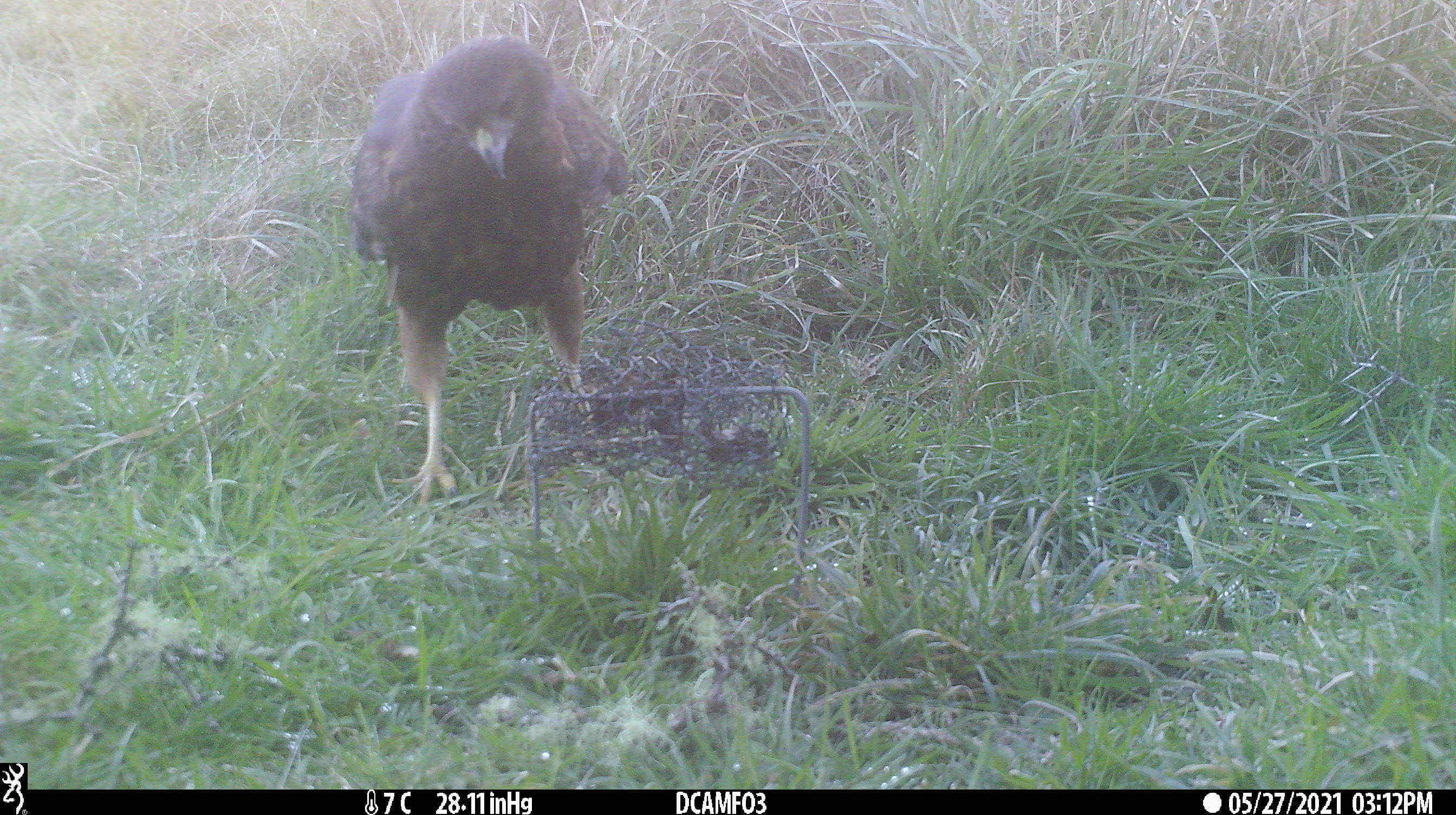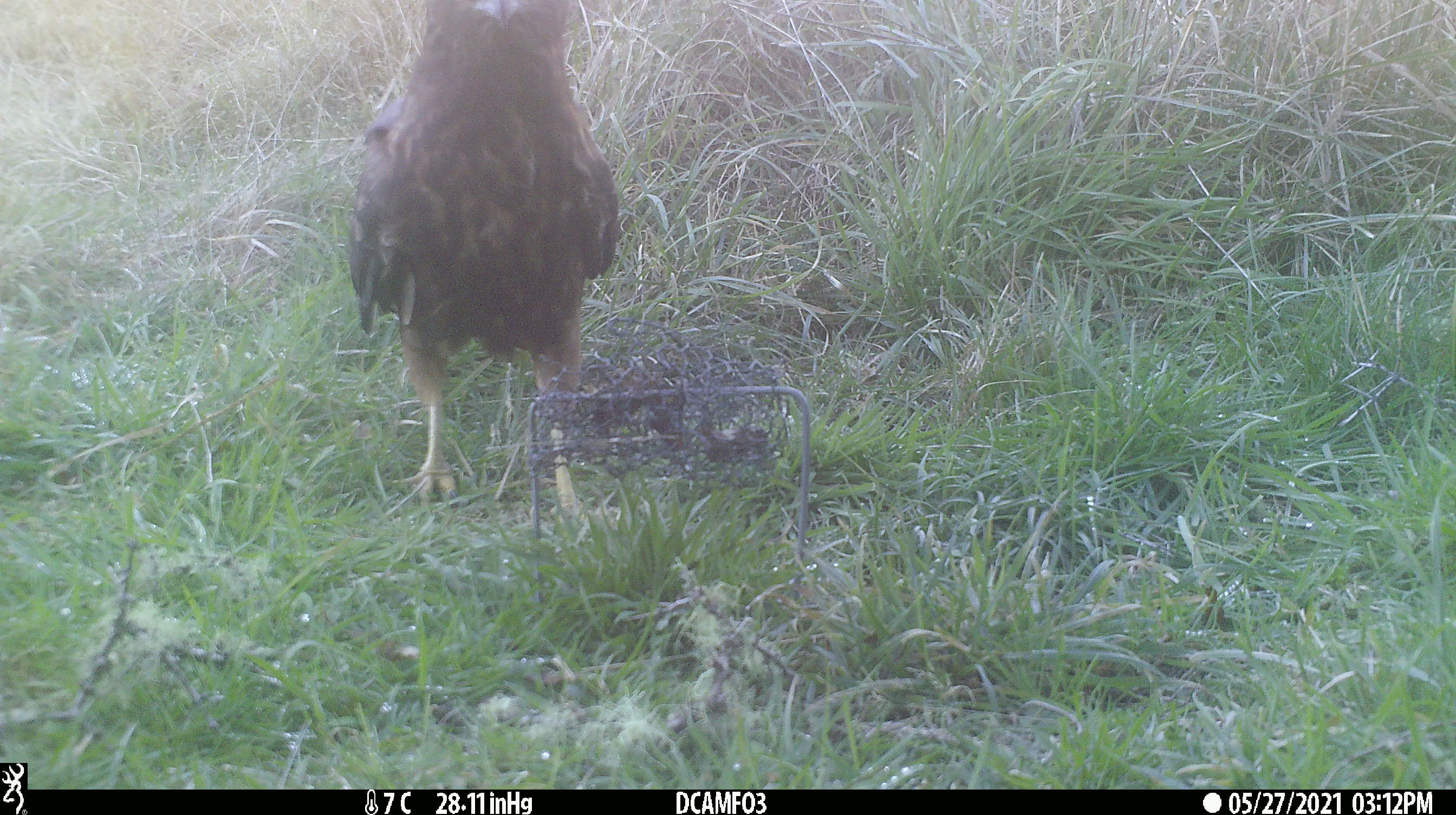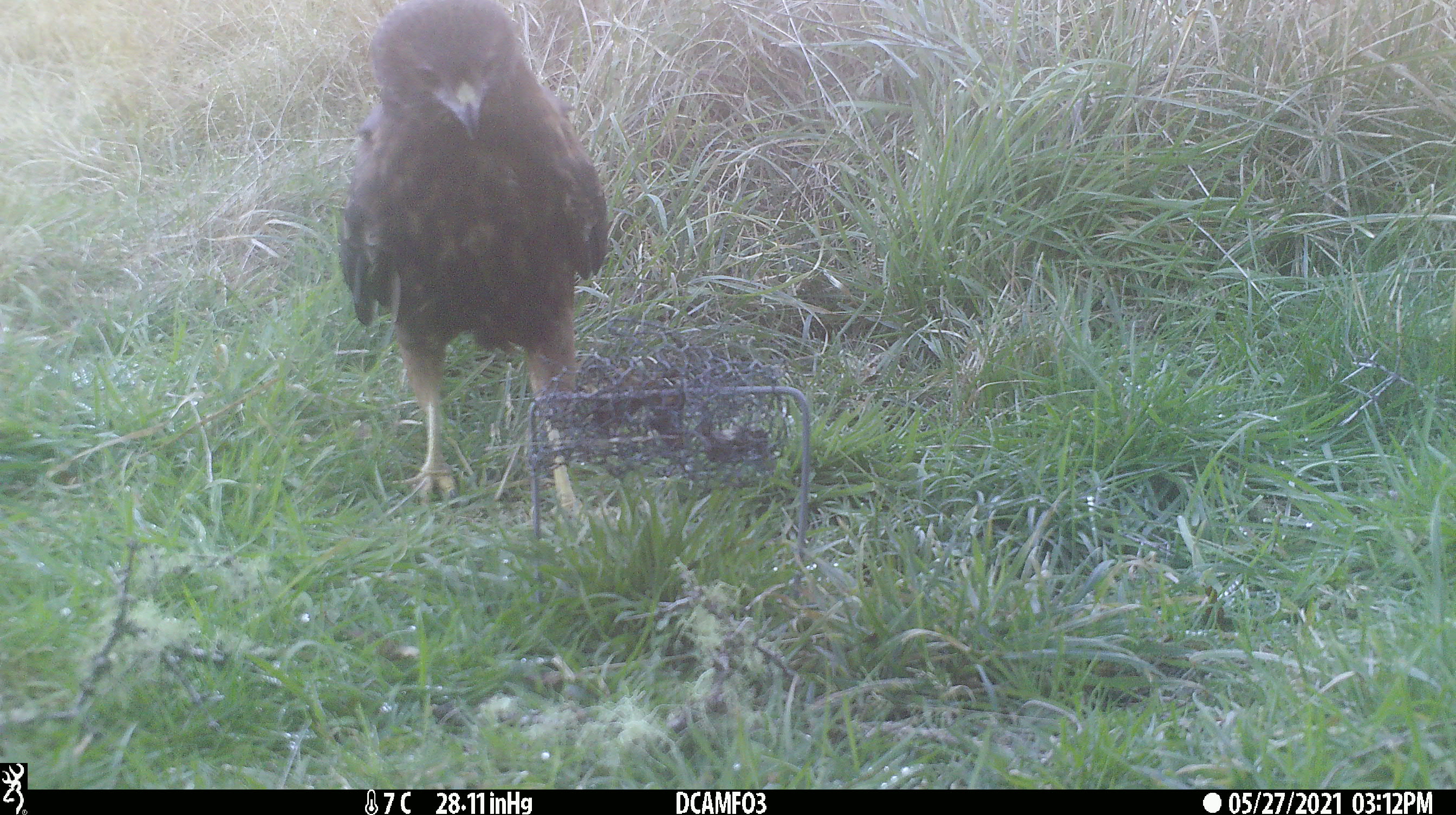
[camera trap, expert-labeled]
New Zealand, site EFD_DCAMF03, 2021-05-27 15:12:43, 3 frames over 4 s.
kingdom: Animalia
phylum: Chordata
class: Aves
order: Accipitriformes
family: Accipitridae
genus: Circus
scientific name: Circus approximans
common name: swamp harrier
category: harrier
Harrier (swamp harrier) (Circus approximans).